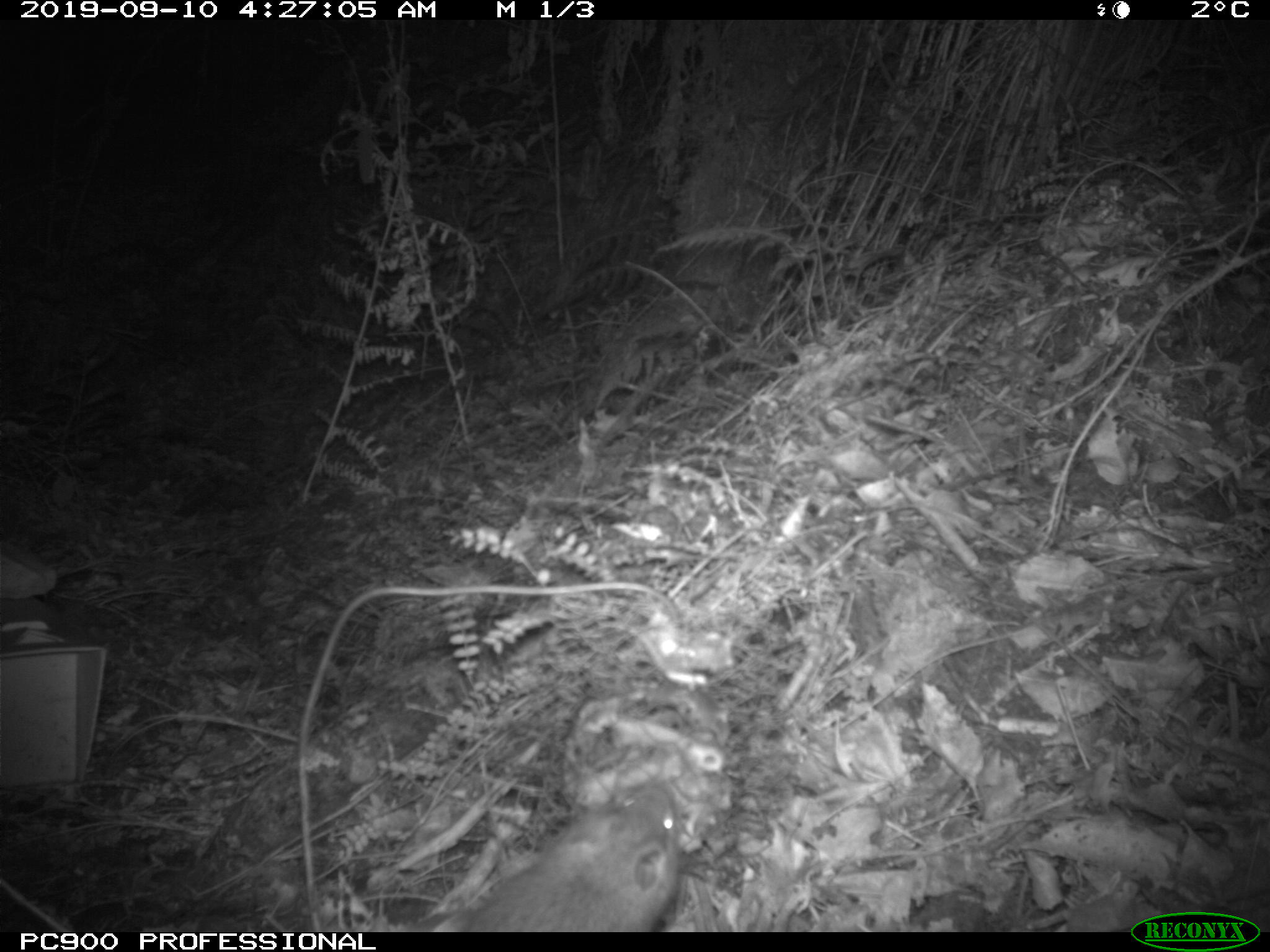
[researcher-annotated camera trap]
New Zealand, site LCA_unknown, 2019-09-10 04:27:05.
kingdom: Animalia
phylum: Chordata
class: Mammalia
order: Rodentia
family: Muridae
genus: Rattus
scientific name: Rattus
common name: rat